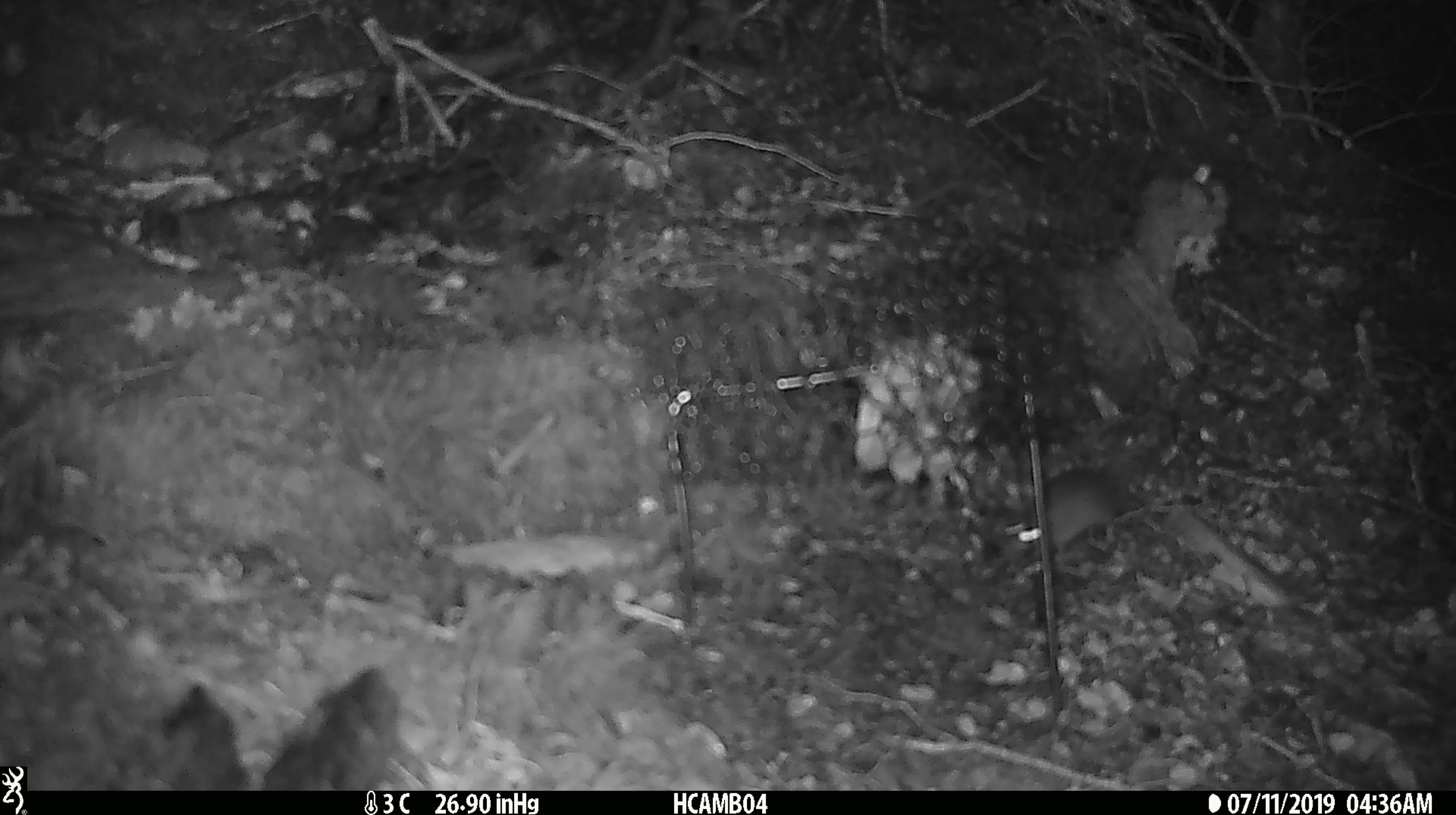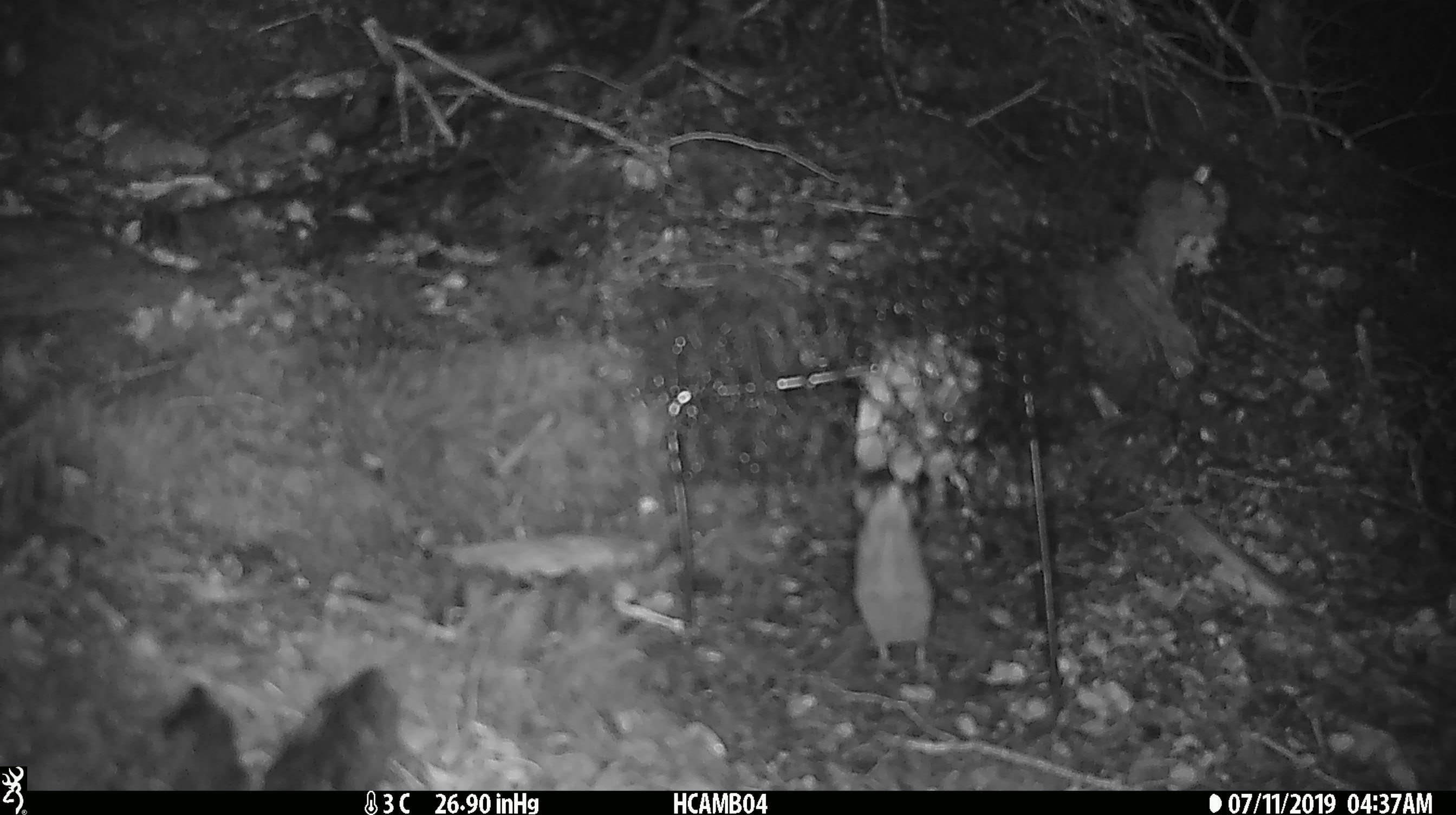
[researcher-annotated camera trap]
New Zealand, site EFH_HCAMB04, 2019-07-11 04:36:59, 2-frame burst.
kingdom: Animalia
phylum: Chordata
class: Mammalia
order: Rodentia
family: Muridae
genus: Mus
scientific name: Mus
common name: mouse